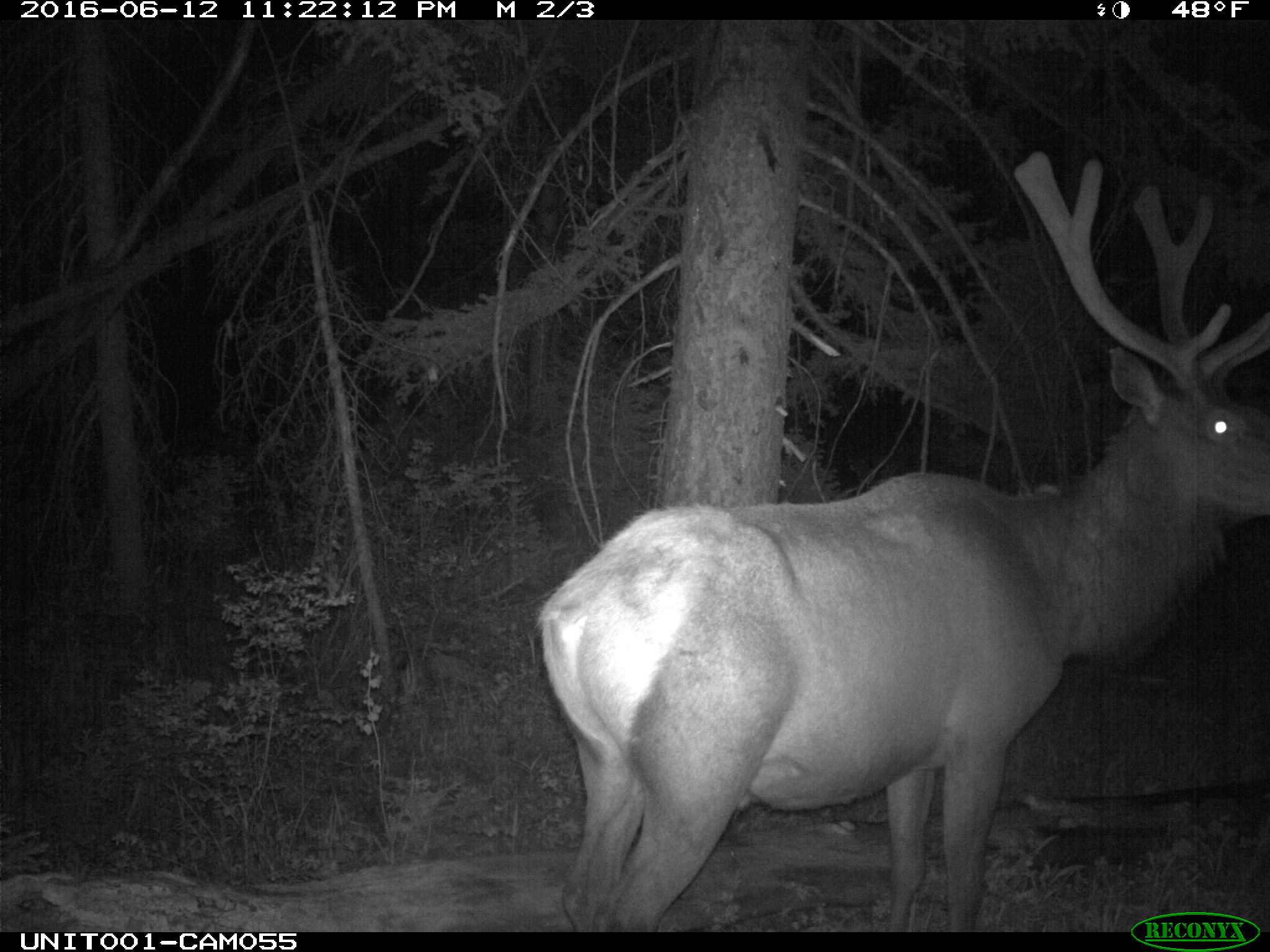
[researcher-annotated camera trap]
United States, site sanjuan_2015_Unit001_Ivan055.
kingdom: Animalia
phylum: Chordata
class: Mammalia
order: Artiodactyla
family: Cervidae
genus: Cervus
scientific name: Cervus elaphus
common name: red deer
Cervus elaphus (red deer).